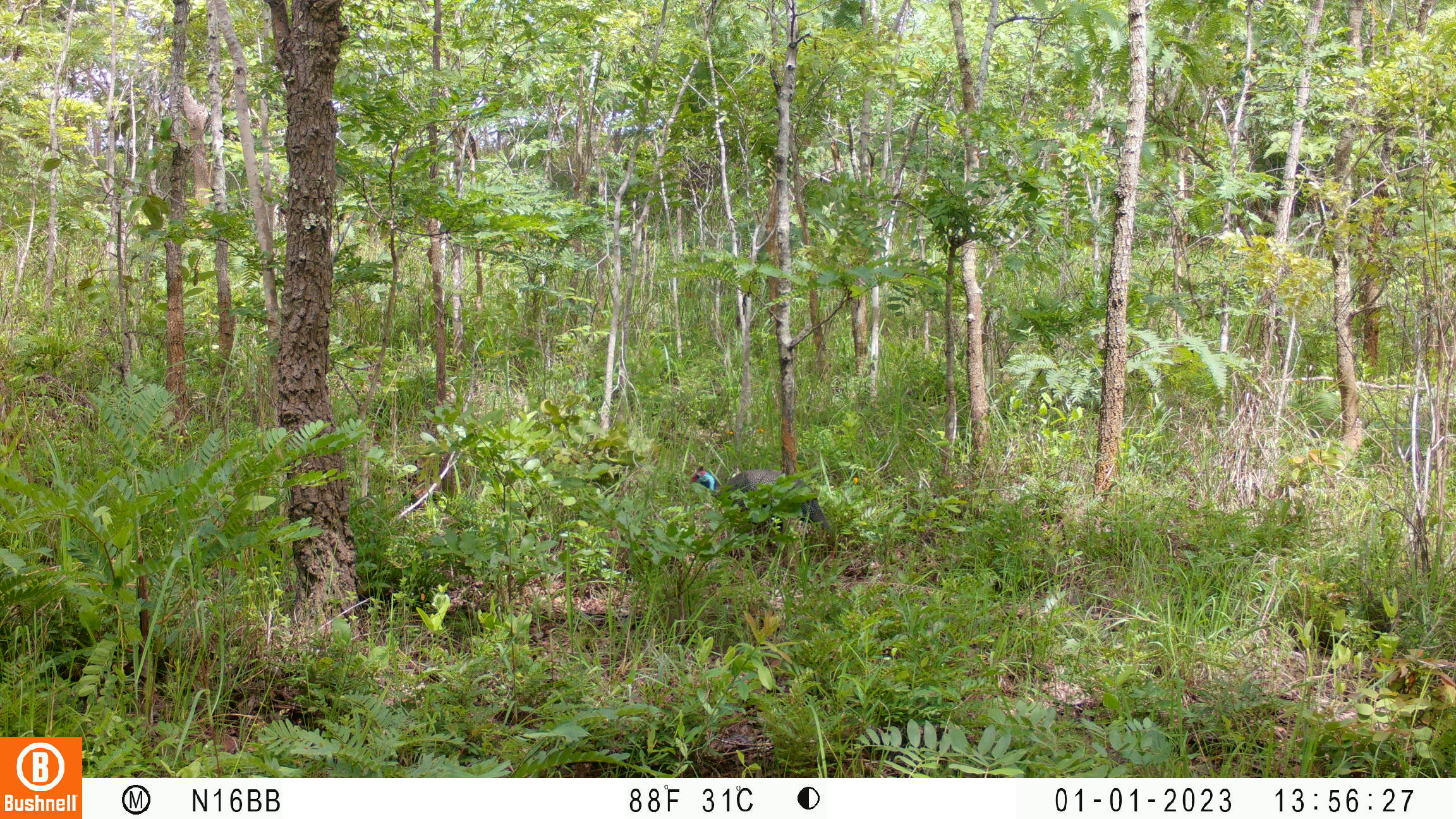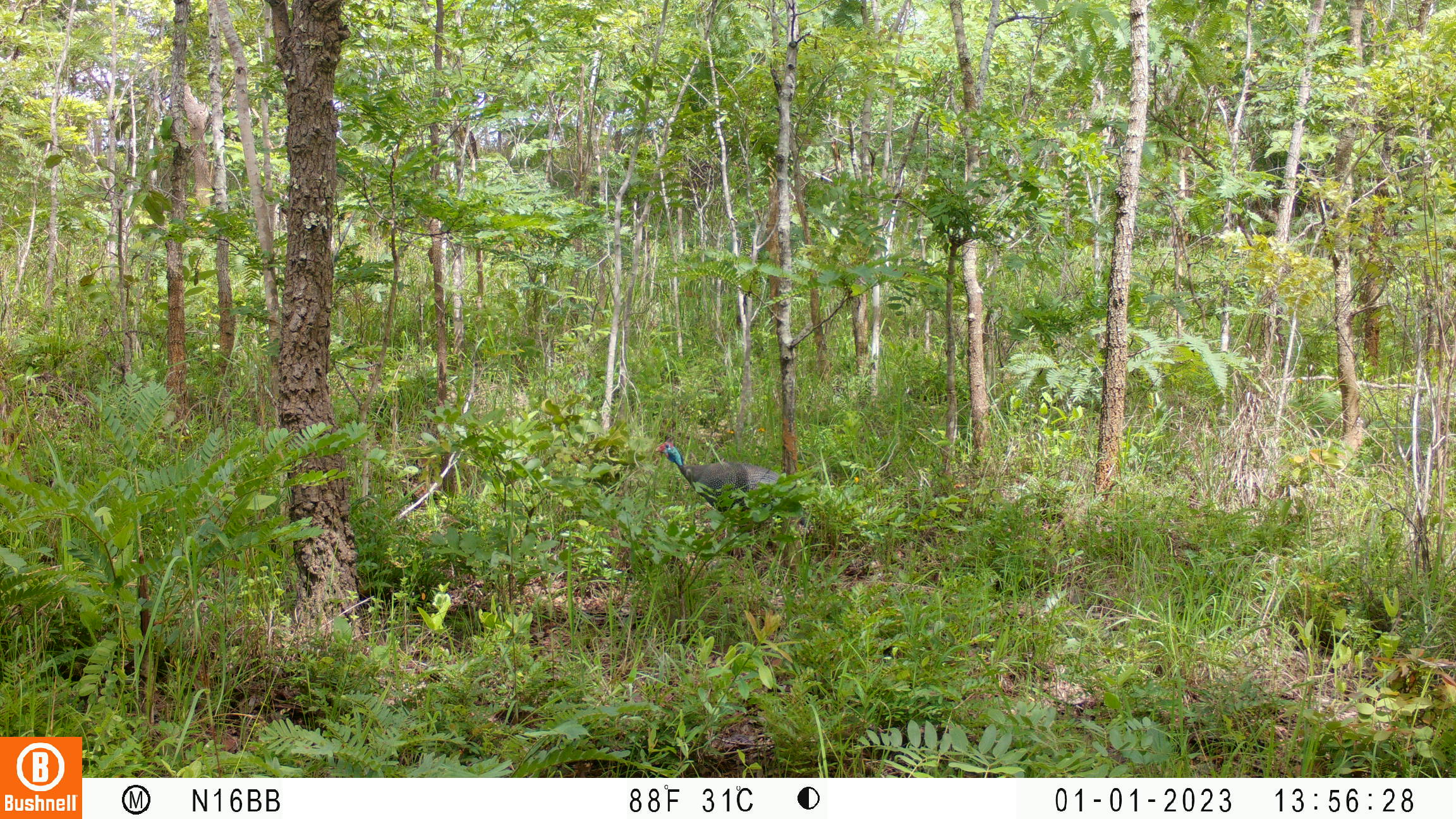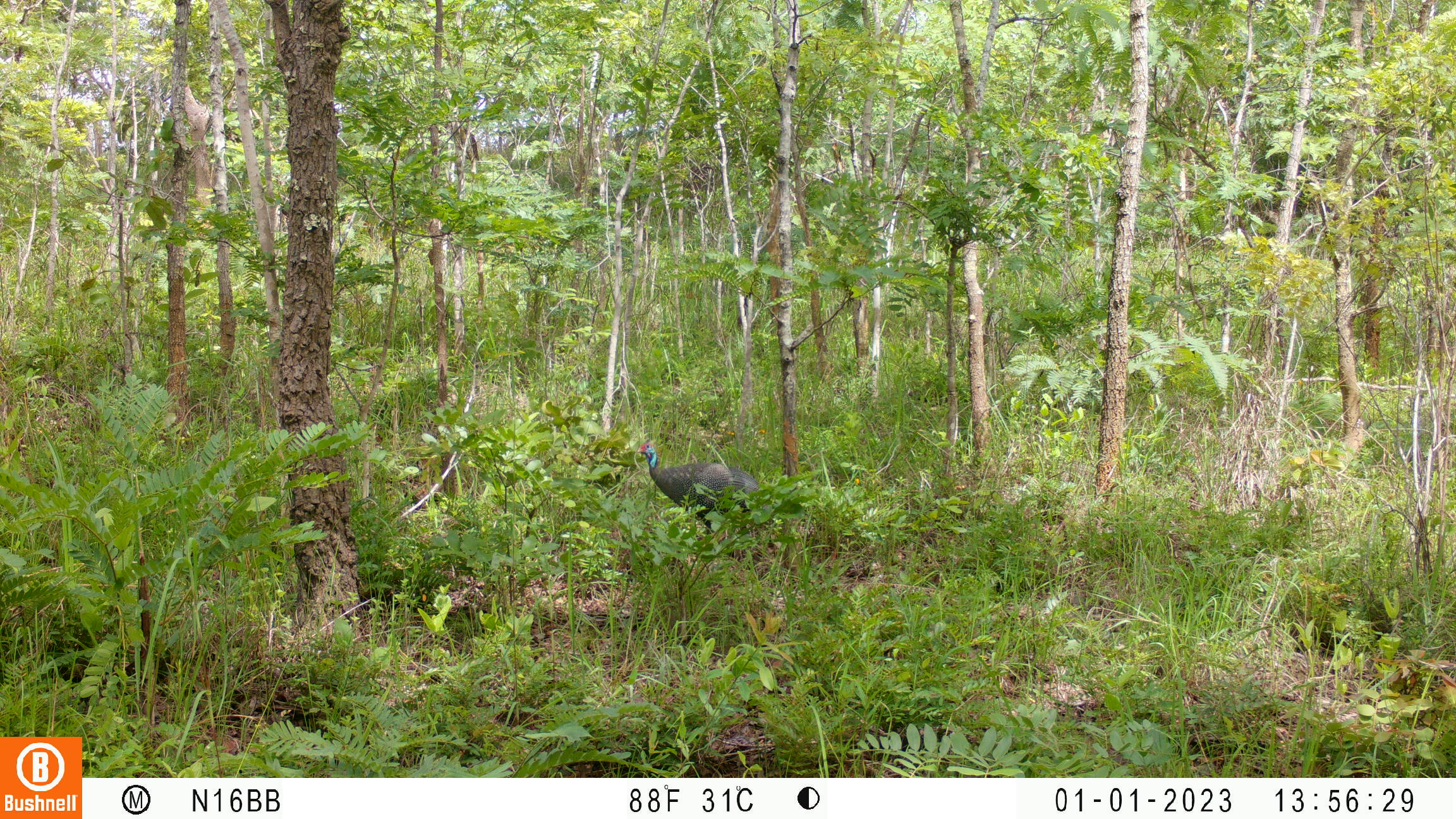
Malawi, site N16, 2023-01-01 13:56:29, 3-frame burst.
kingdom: Animalia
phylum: Chordata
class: Aves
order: Galliformes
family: Numididae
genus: Numida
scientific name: Numida meleagris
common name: helmeted guineafowl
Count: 1.